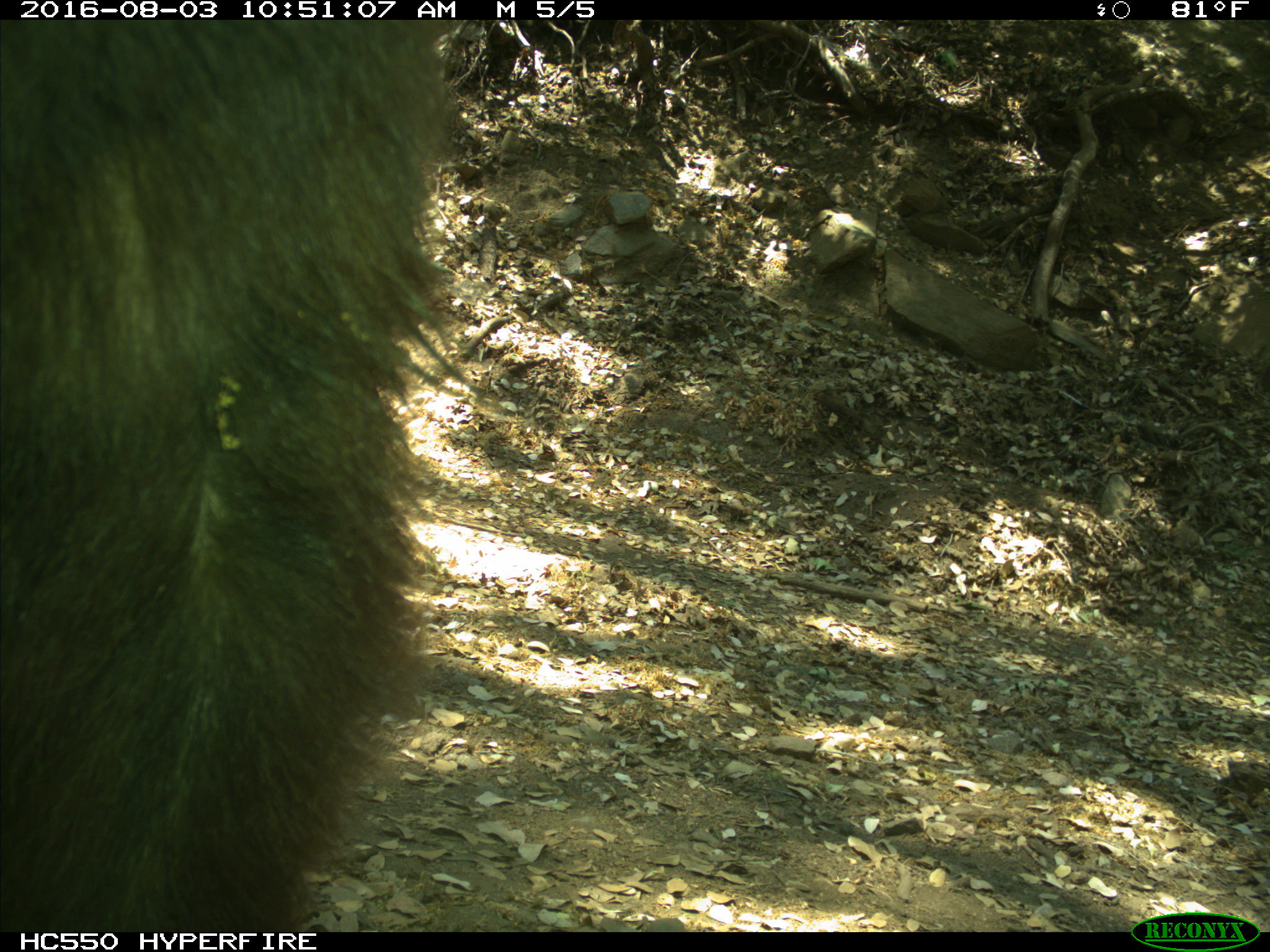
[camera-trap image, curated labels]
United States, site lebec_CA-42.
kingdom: Animalia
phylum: Chordata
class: Mammalia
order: Carnivora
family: Ursidae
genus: Ursus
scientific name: Ursus americanus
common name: american black bear